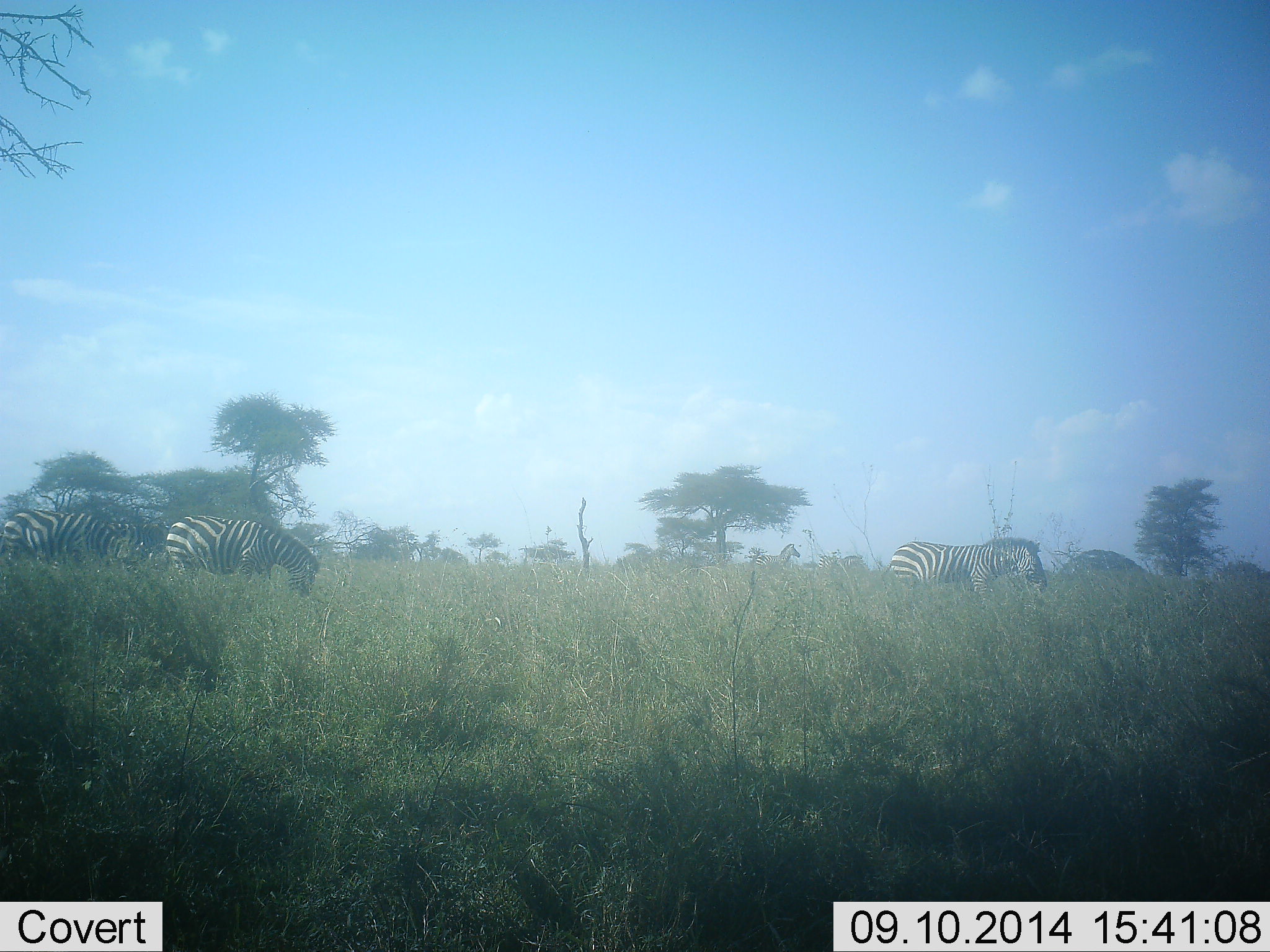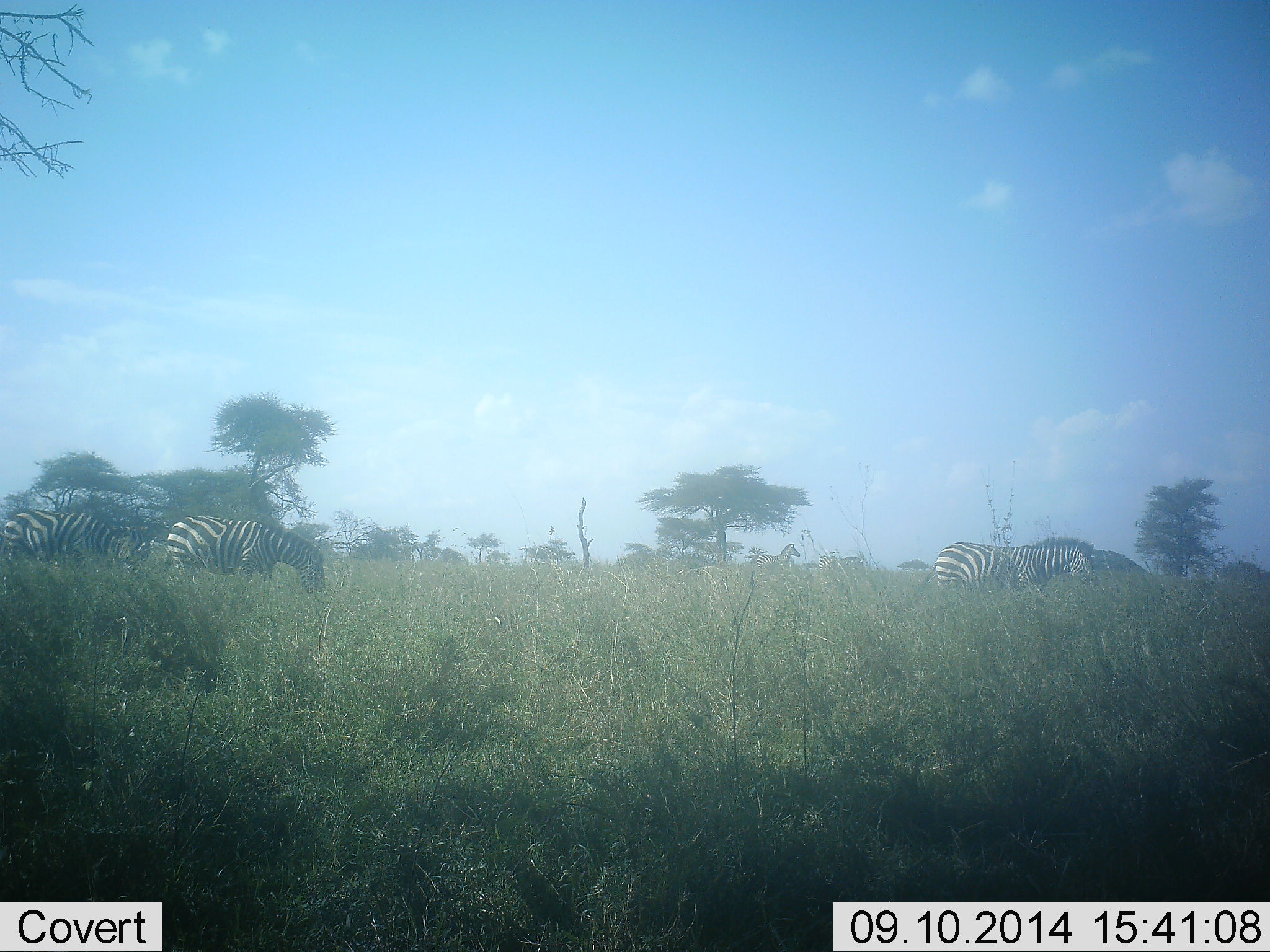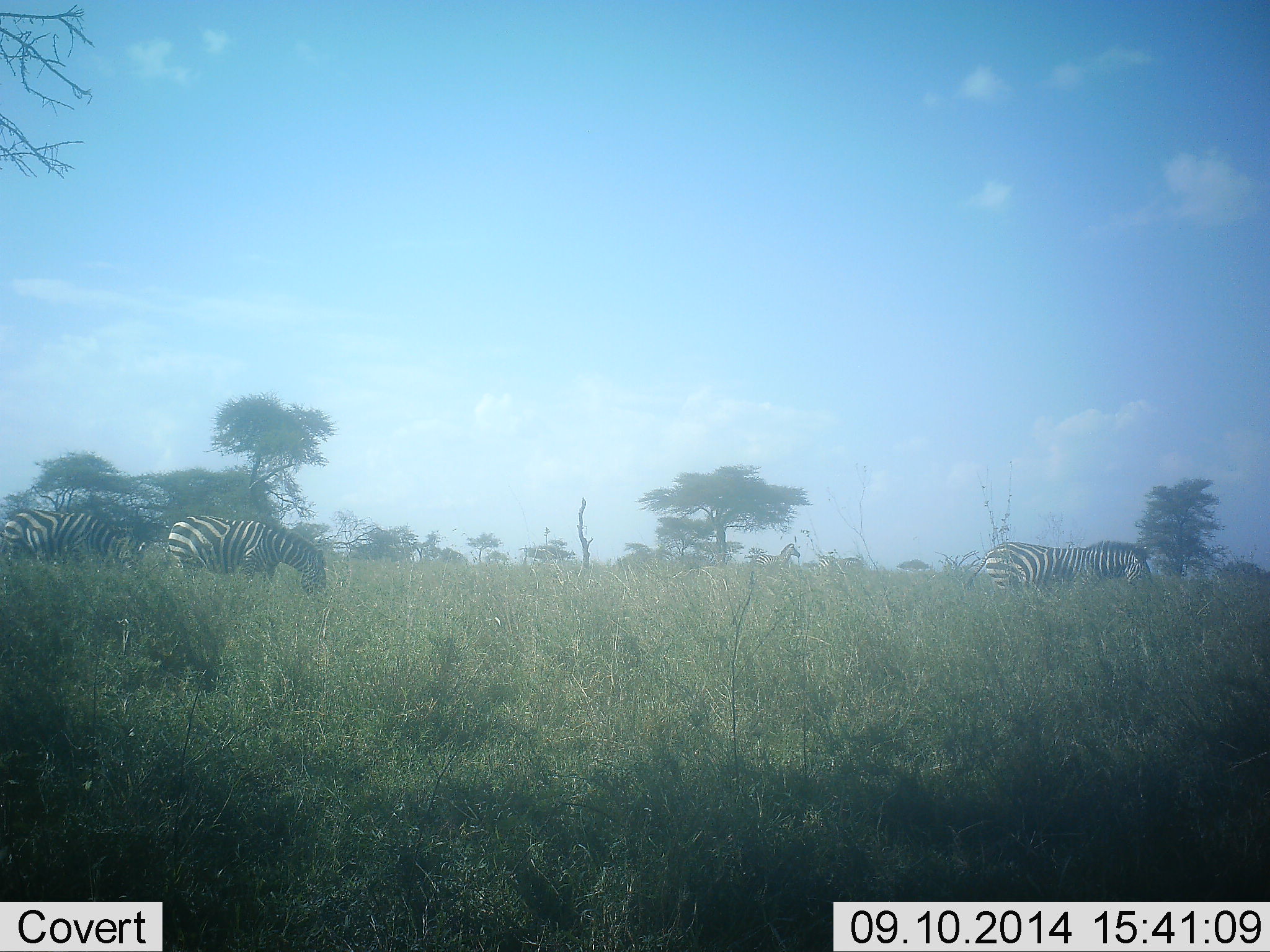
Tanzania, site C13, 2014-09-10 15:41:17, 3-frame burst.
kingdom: Animalia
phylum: Chordata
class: Mammalia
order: Perissodactyla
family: Equidae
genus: Equus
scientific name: Equus quagga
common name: plains zebra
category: zebra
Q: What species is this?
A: Zebra (plains zebra) (Equus quagga).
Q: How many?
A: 4.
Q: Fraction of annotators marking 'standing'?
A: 60%.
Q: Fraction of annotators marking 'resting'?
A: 0%.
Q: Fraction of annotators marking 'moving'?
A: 70%.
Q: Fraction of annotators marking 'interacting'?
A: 0%.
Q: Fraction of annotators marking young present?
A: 0%.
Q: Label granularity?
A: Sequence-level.